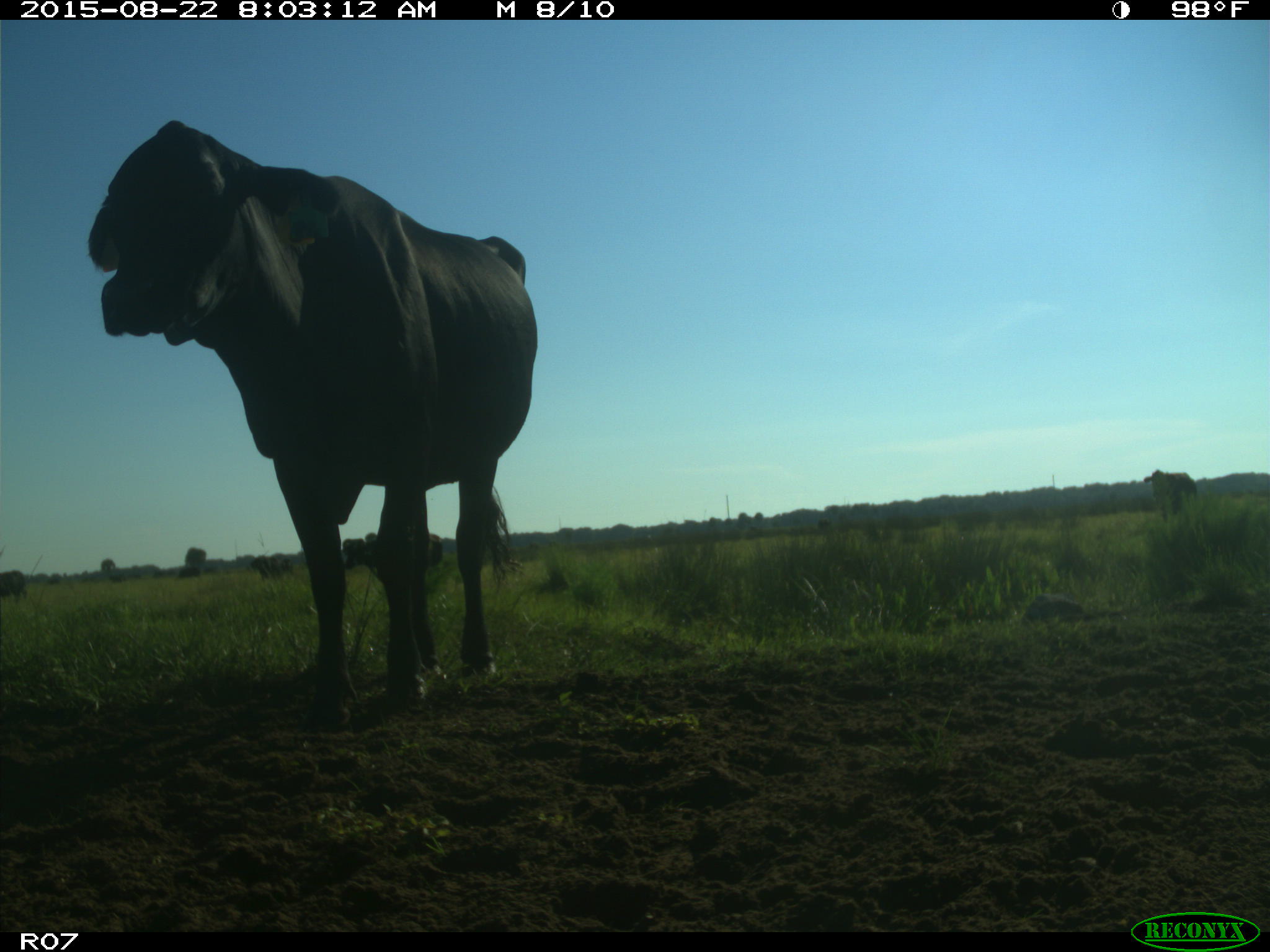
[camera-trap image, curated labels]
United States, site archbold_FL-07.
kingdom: Animalia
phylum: Chordata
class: Mammalia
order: Artiodactyla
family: Bovidae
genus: Bos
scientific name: Bos taurus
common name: domestic cow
Bos taurus (domestic cow).